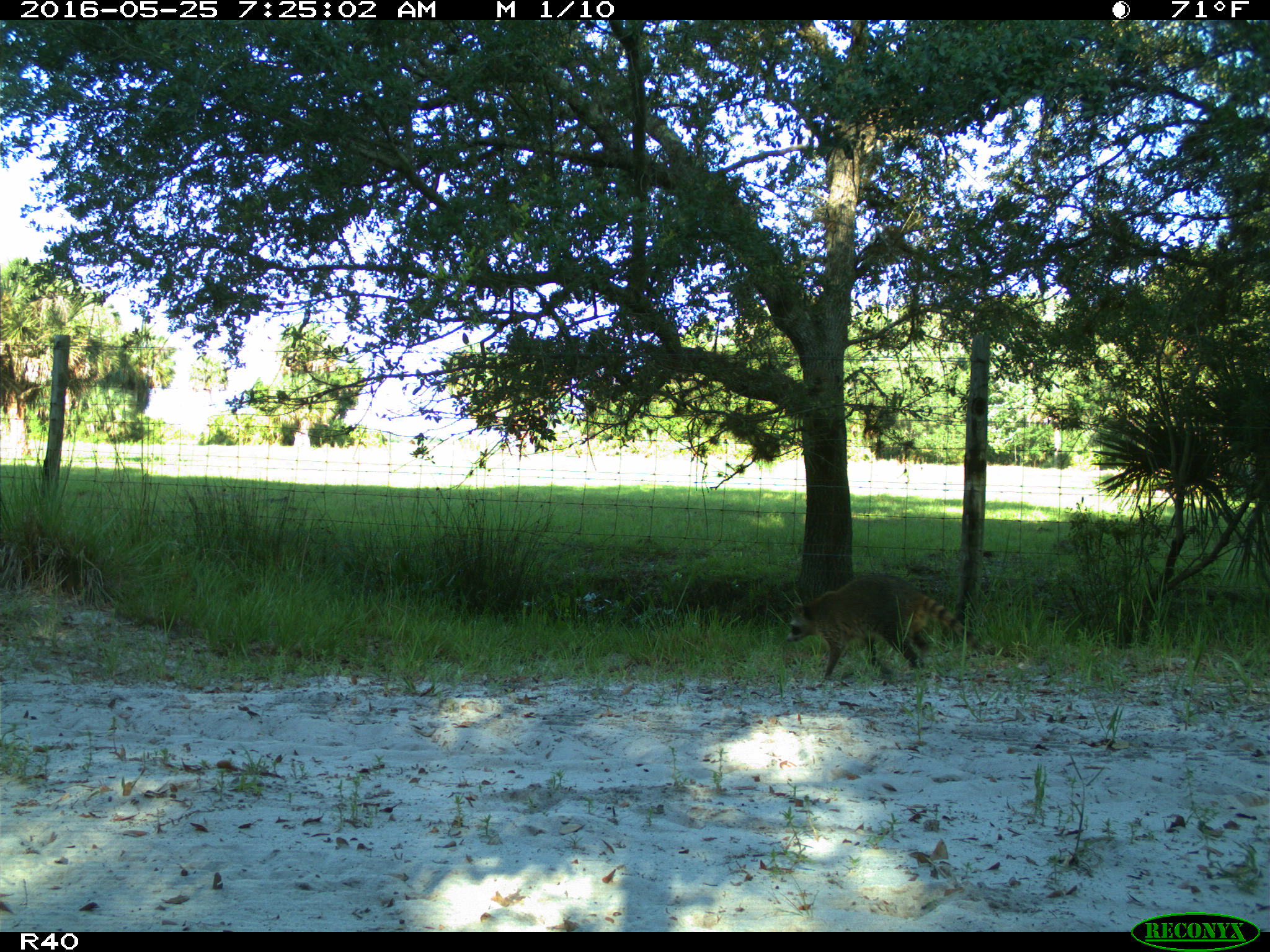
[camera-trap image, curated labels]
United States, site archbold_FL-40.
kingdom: Animalia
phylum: Chordata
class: Mammalia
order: Carnivora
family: Procyonidae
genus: Procyon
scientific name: Procyon lotor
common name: common raccoon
Procyon lotor (common raccoon).